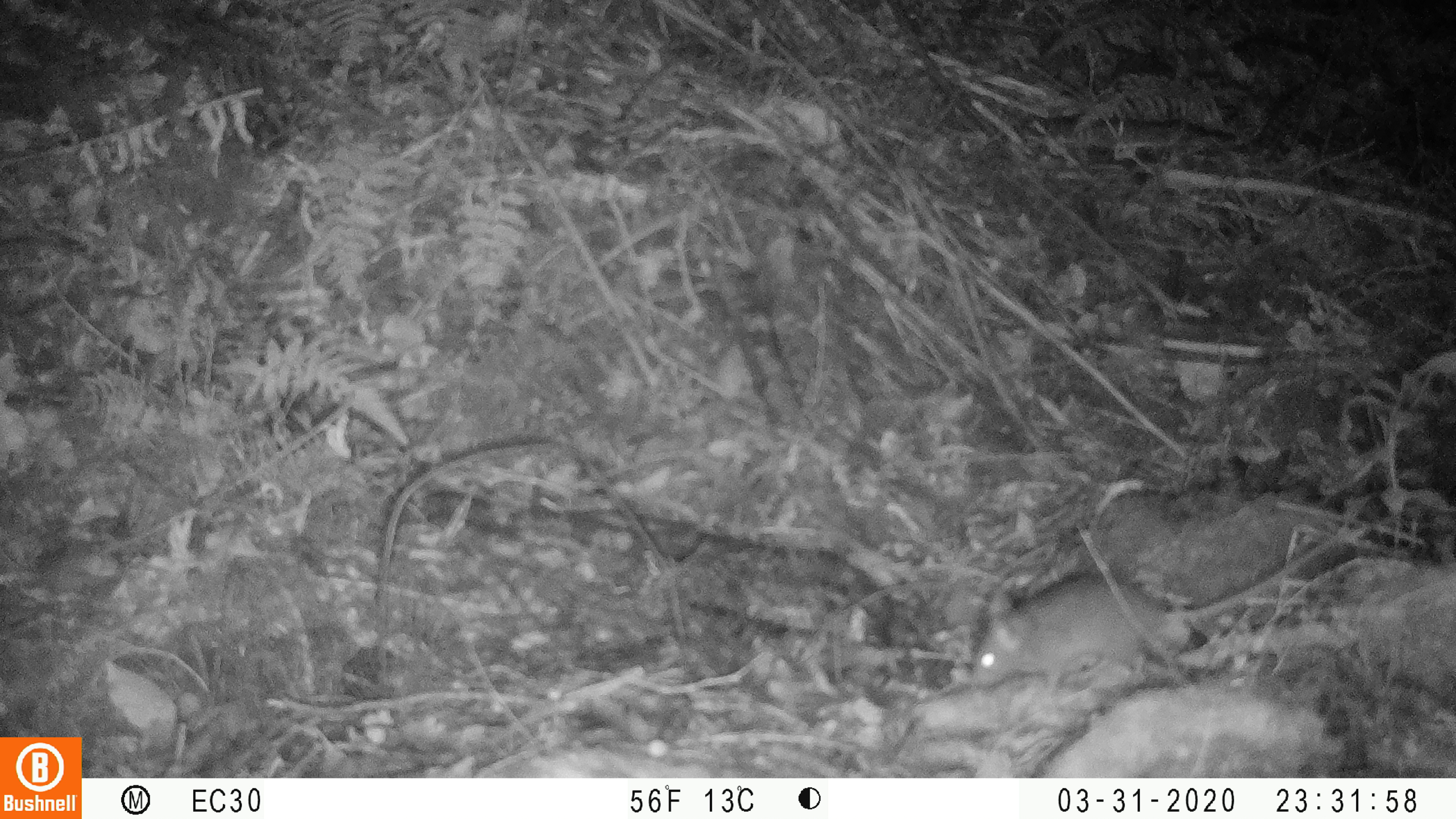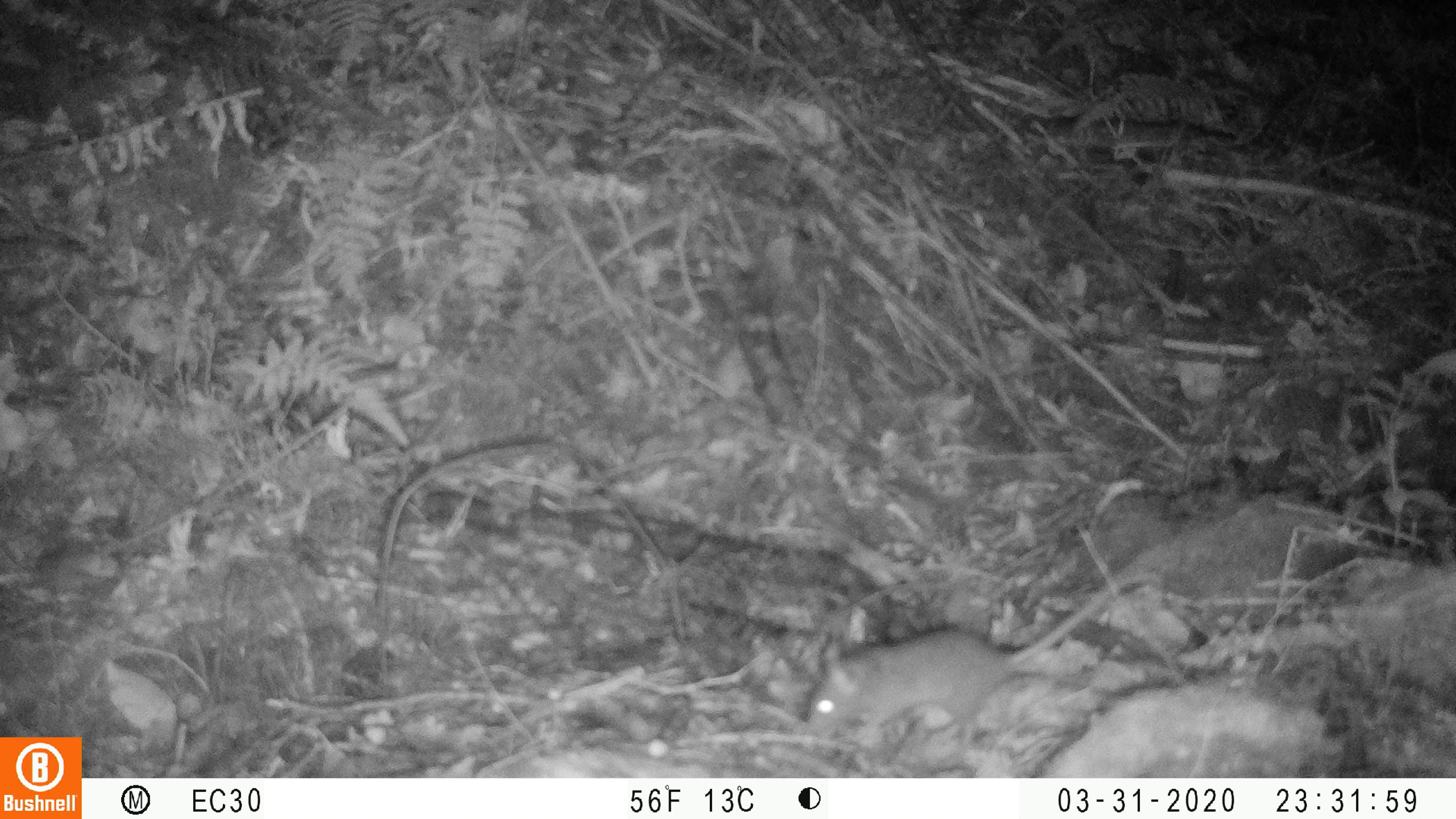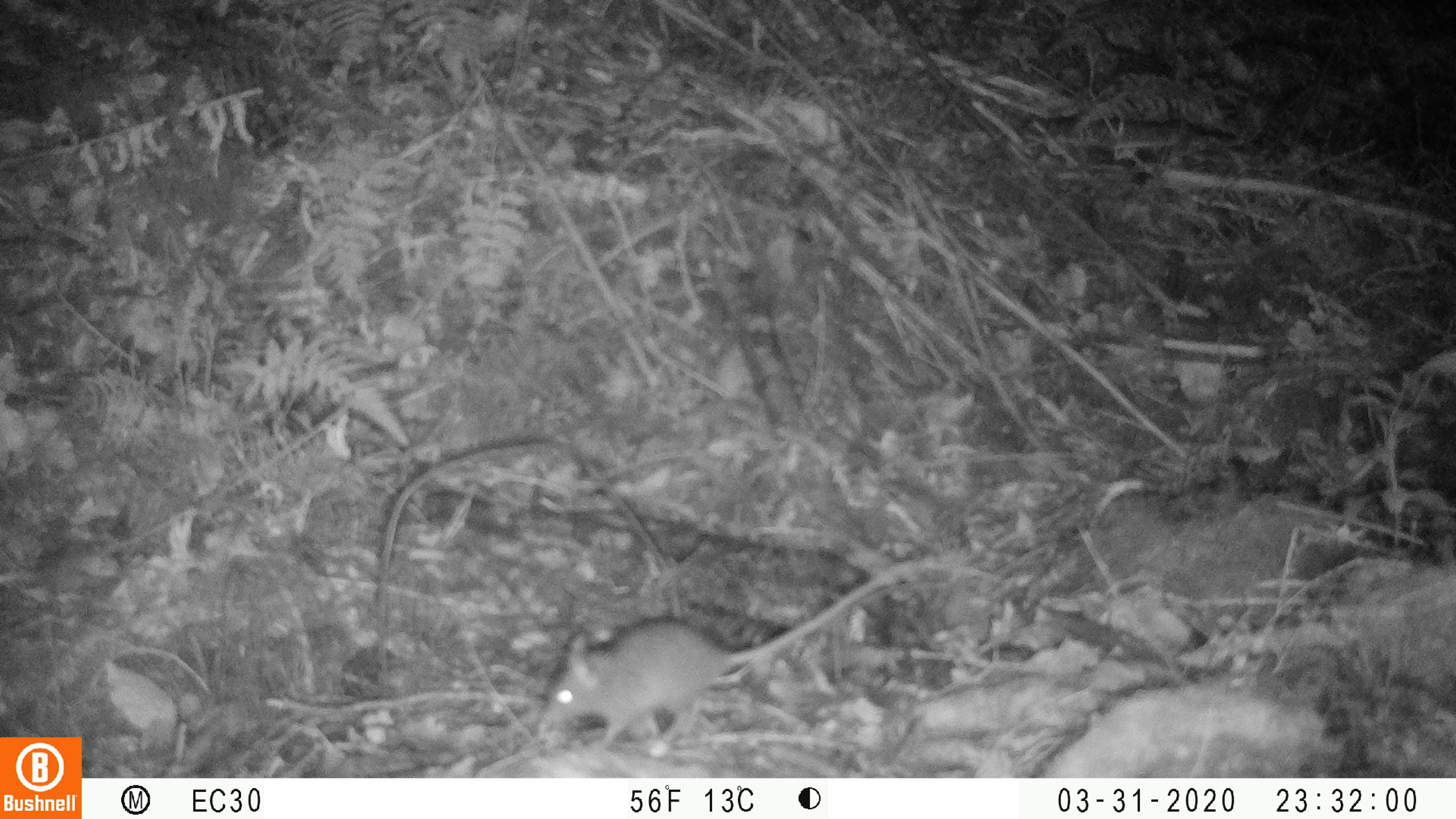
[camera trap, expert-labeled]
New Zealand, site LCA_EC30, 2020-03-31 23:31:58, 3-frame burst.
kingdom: Animalia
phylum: Chordata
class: Mammalia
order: Rodentia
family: Muridae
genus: Rattus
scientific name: Rattus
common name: rat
Rat (Rattus).